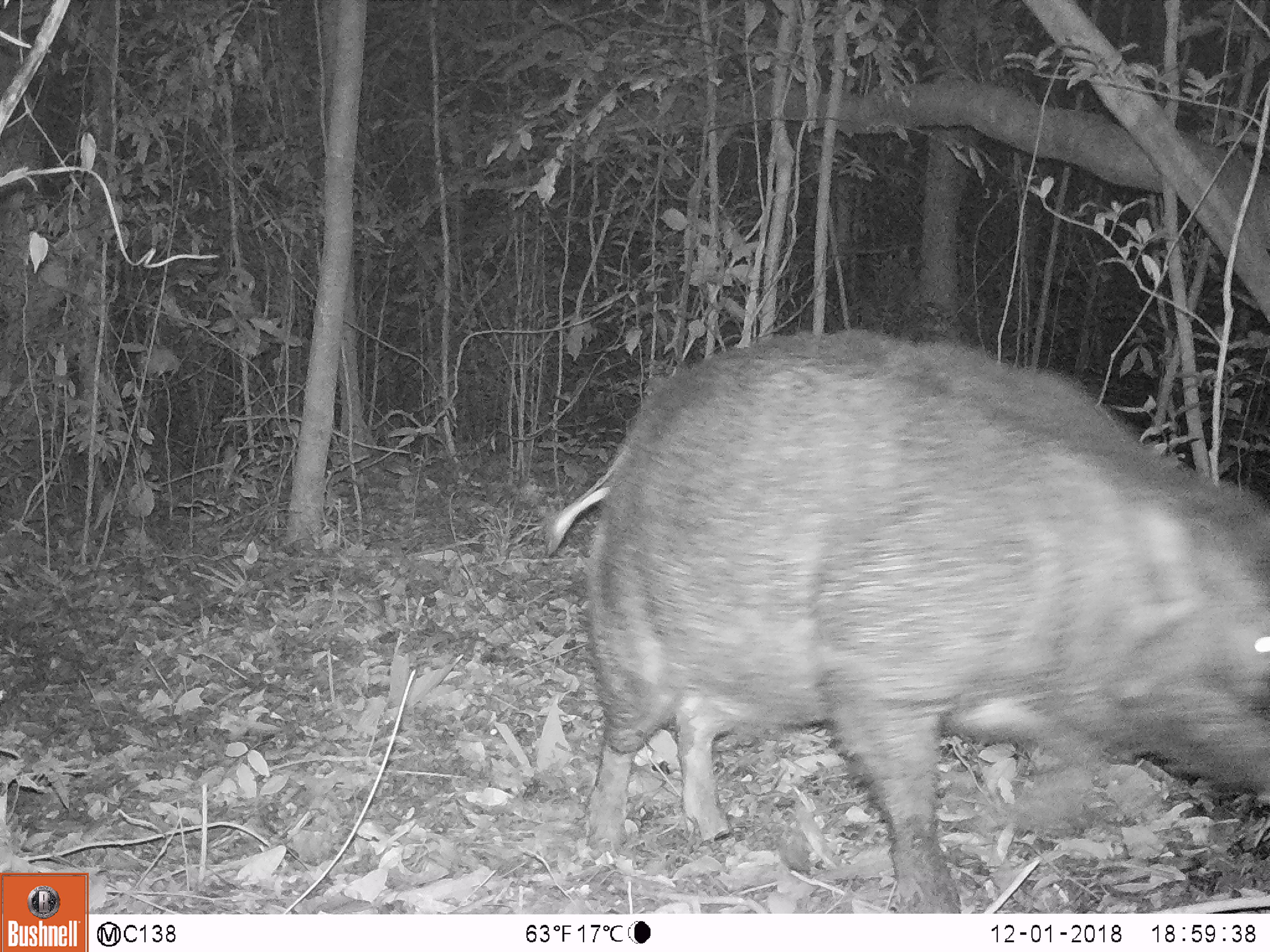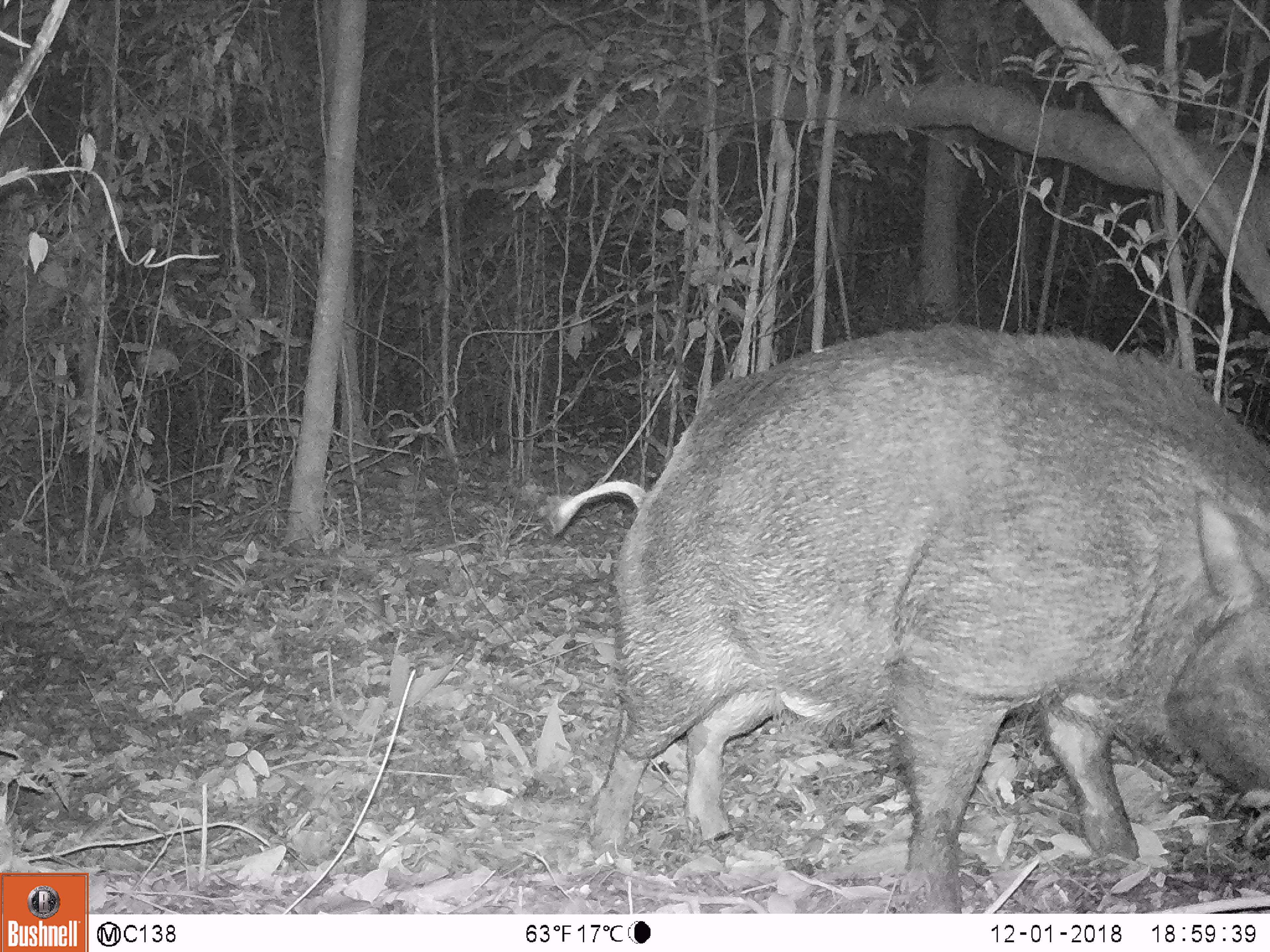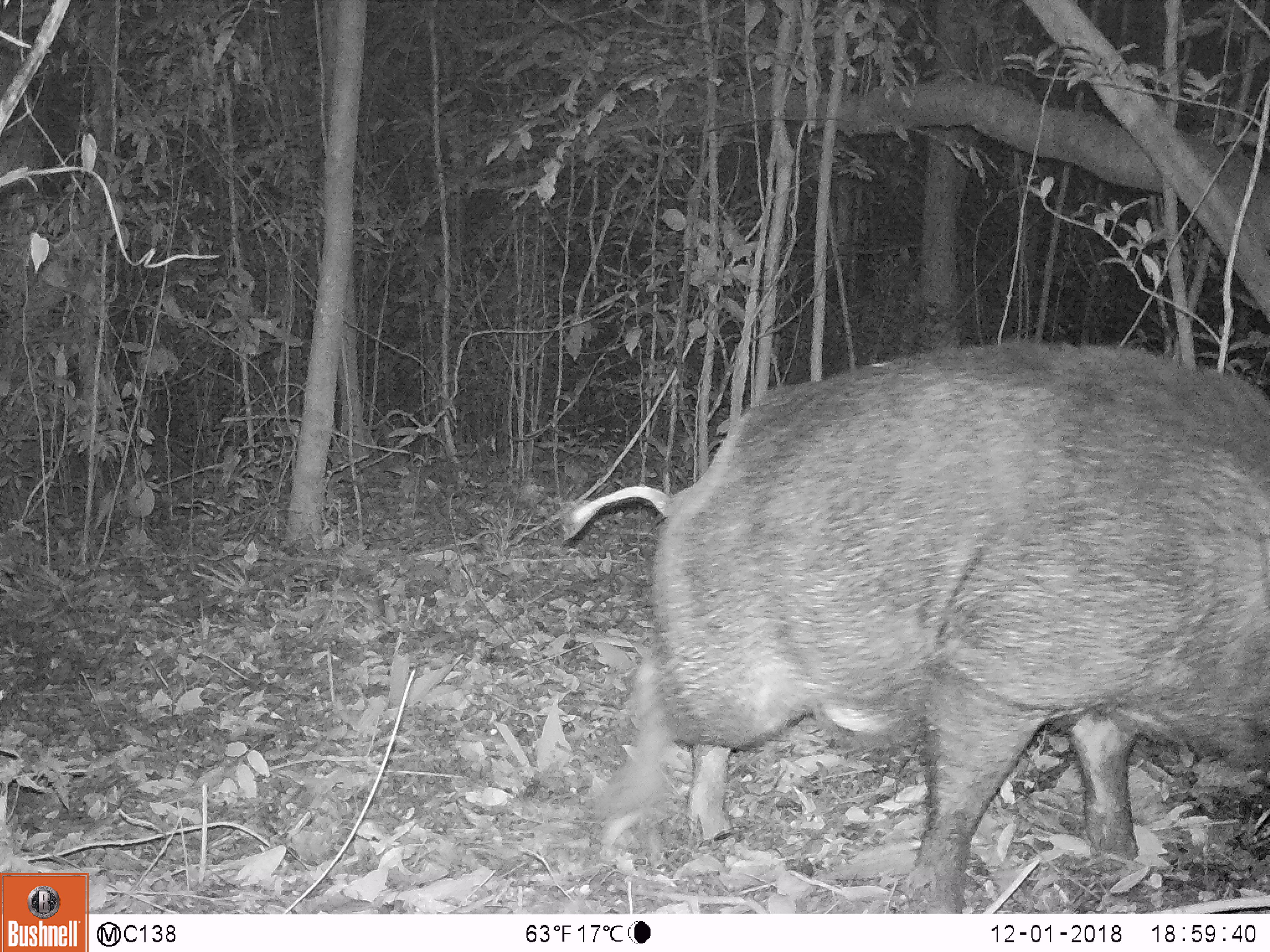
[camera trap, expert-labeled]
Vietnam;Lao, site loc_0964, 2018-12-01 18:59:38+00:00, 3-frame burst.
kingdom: Animalia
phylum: Chordata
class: Mammalia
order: Artiodactyla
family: Suidae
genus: Sus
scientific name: Sus scrofa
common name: eurasian wild pig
Eurasian wild pig (Sus scrofa). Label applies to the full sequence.